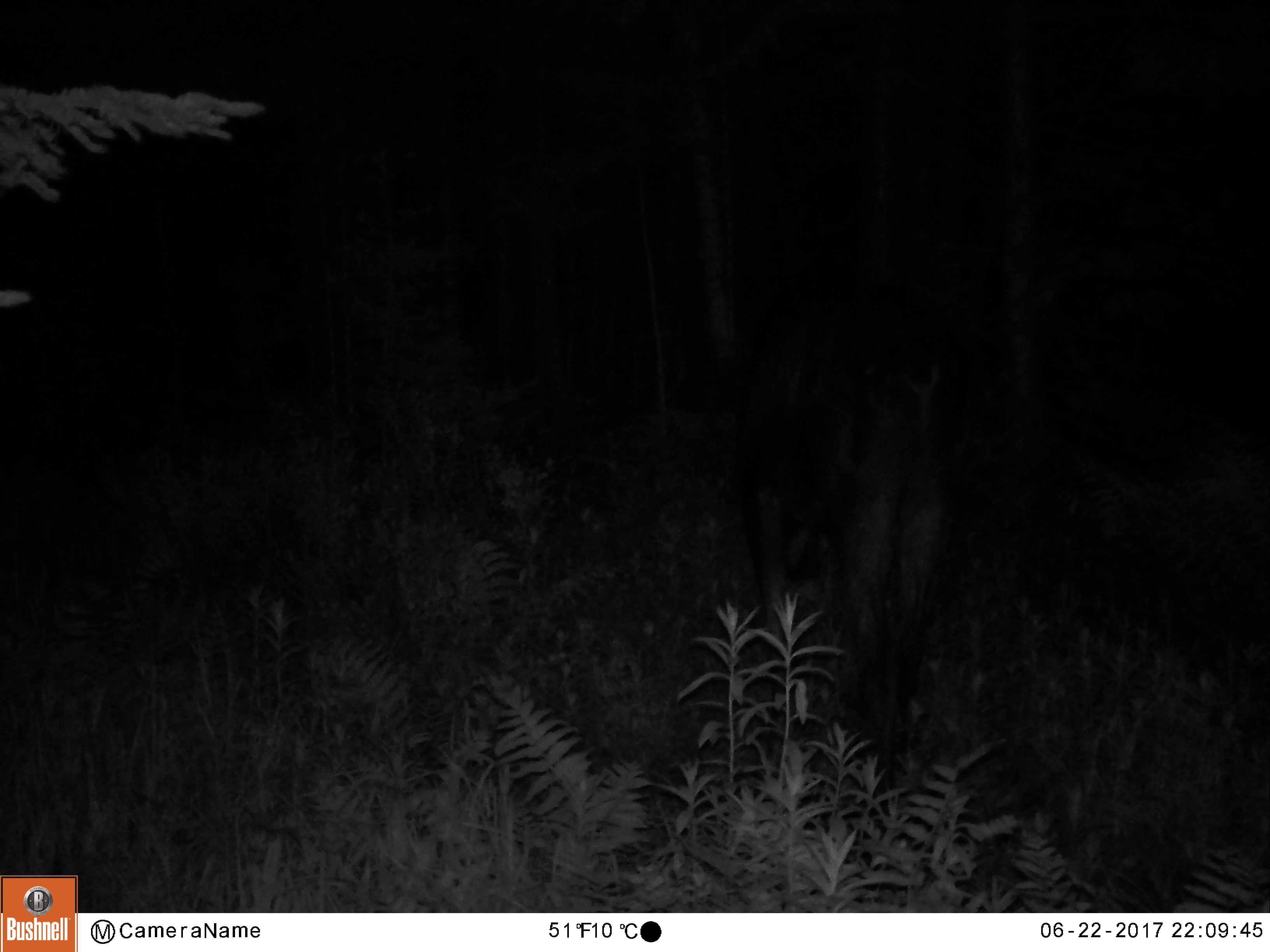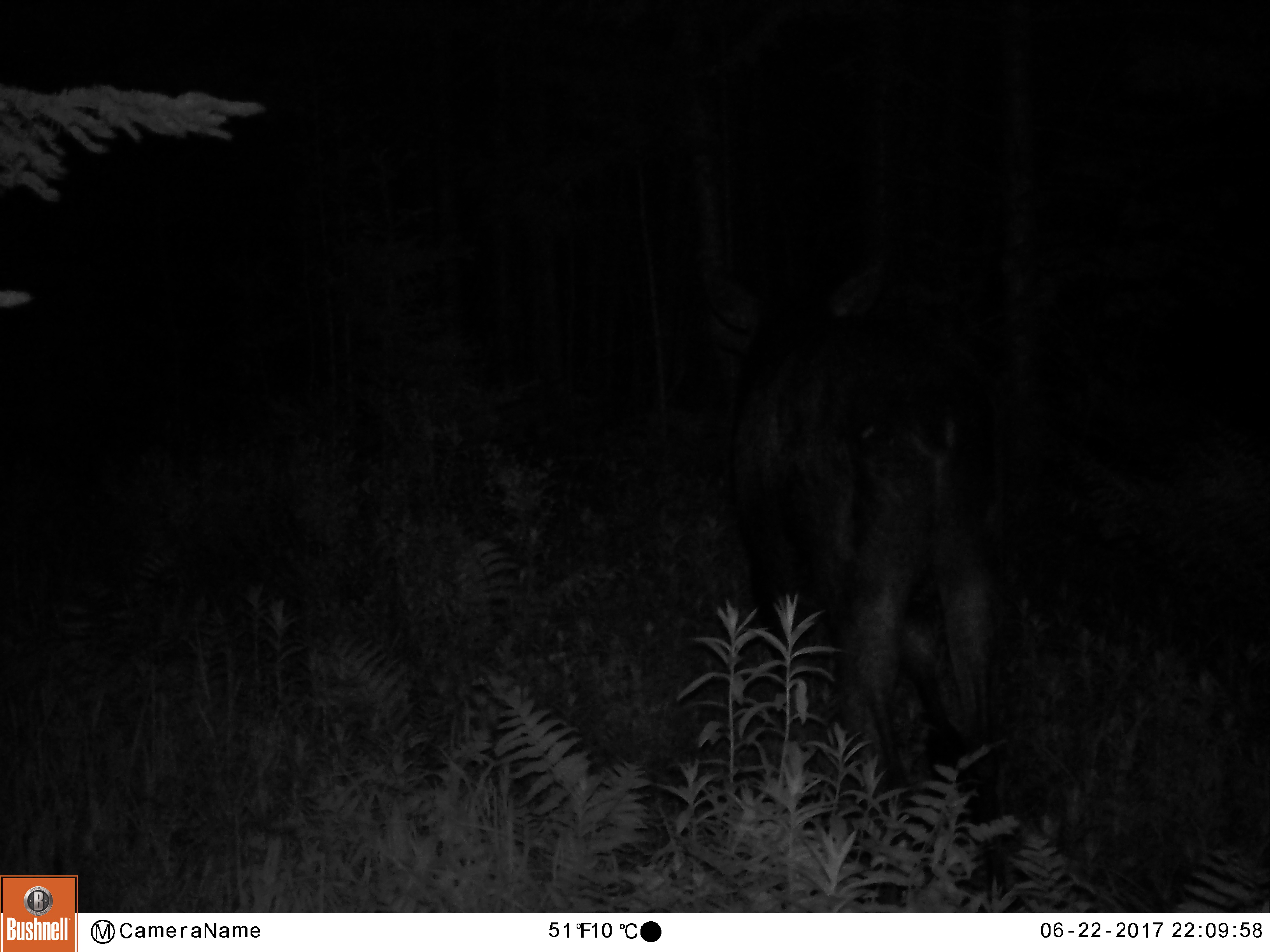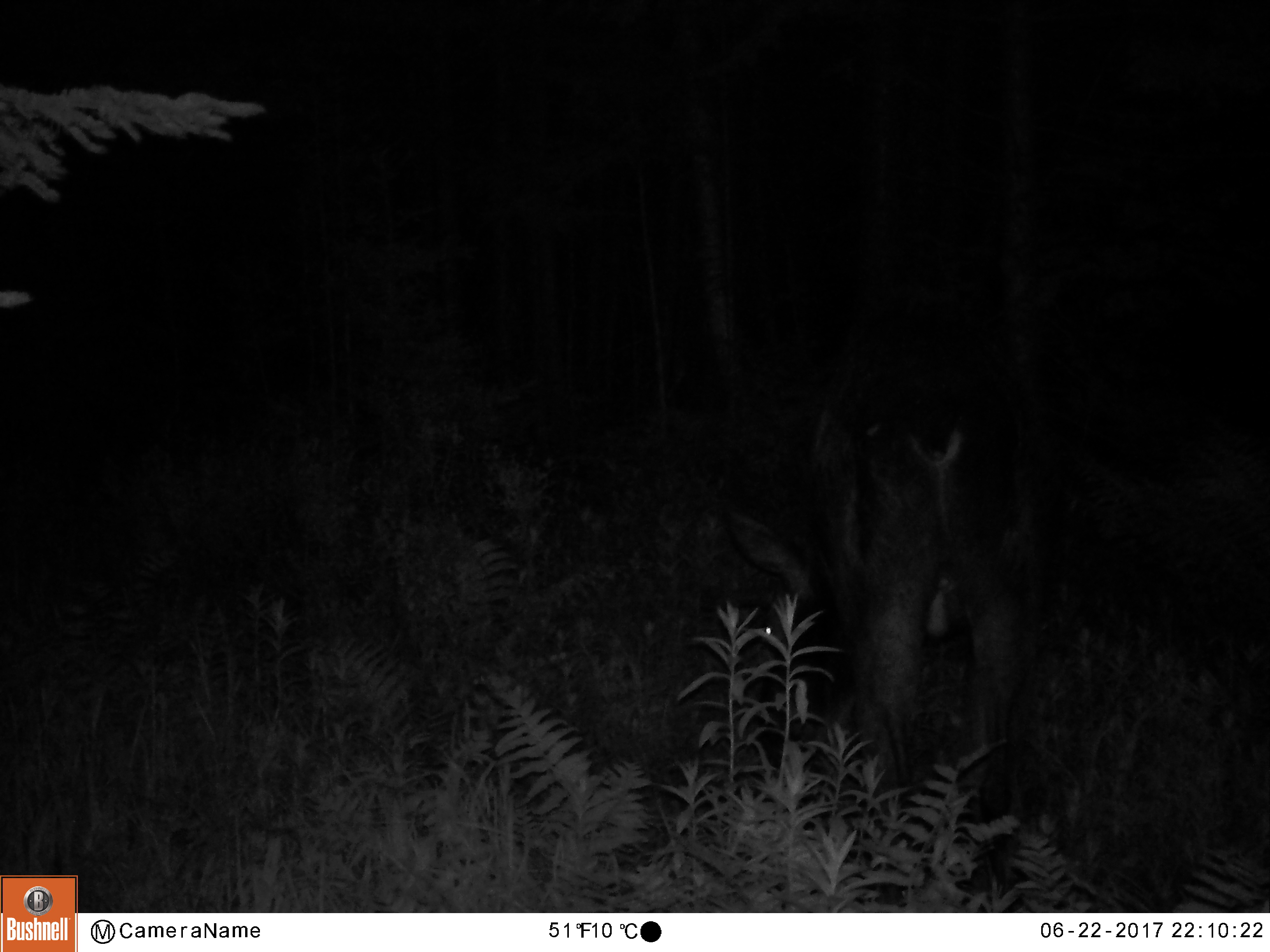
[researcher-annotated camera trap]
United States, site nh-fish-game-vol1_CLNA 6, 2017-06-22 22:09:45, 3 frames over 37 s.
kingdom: Animalia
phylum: Chordata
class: Mammalia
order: Artiodactyla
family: Cervidae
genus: Alces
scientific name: Alces alces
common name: moose